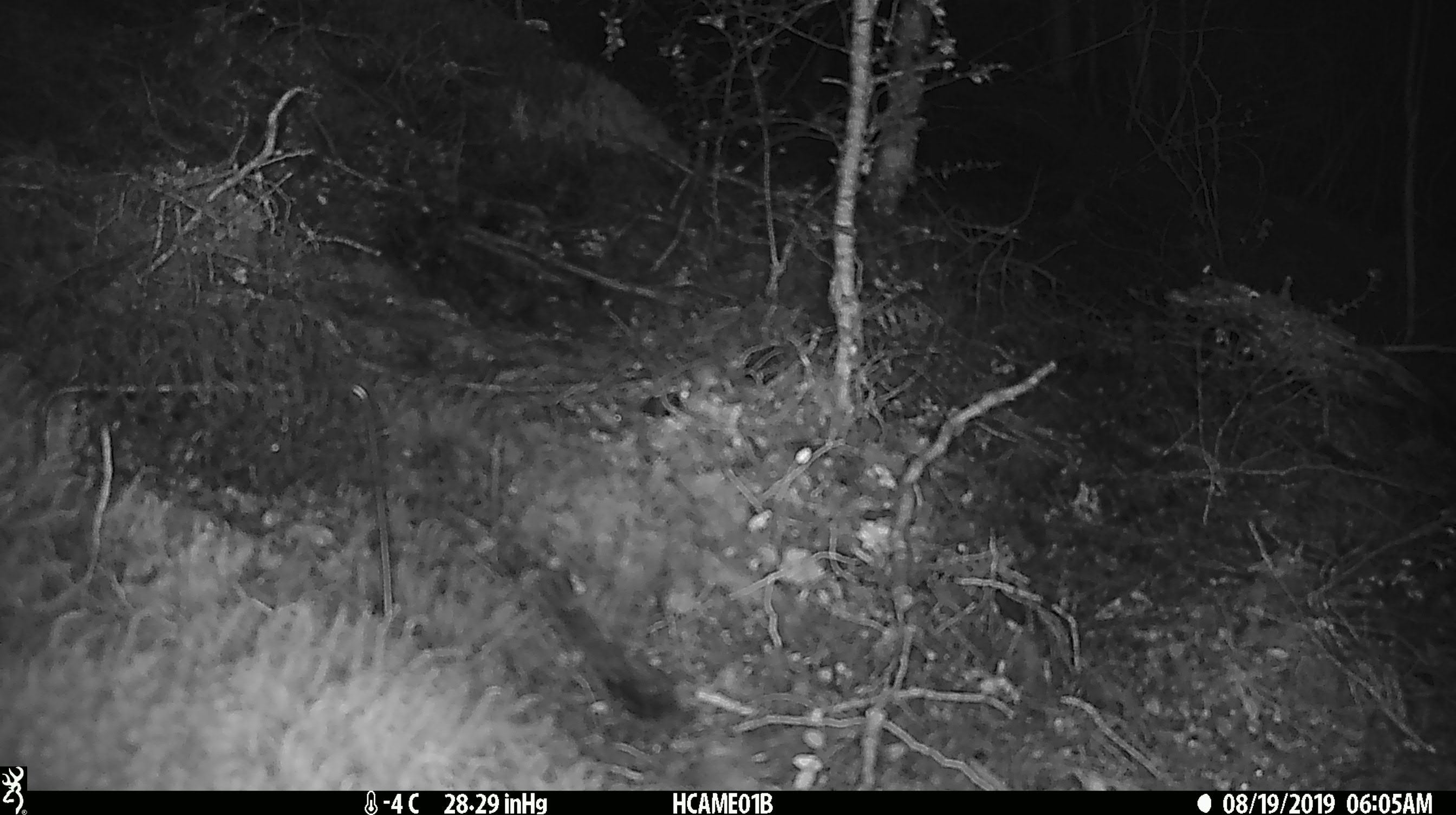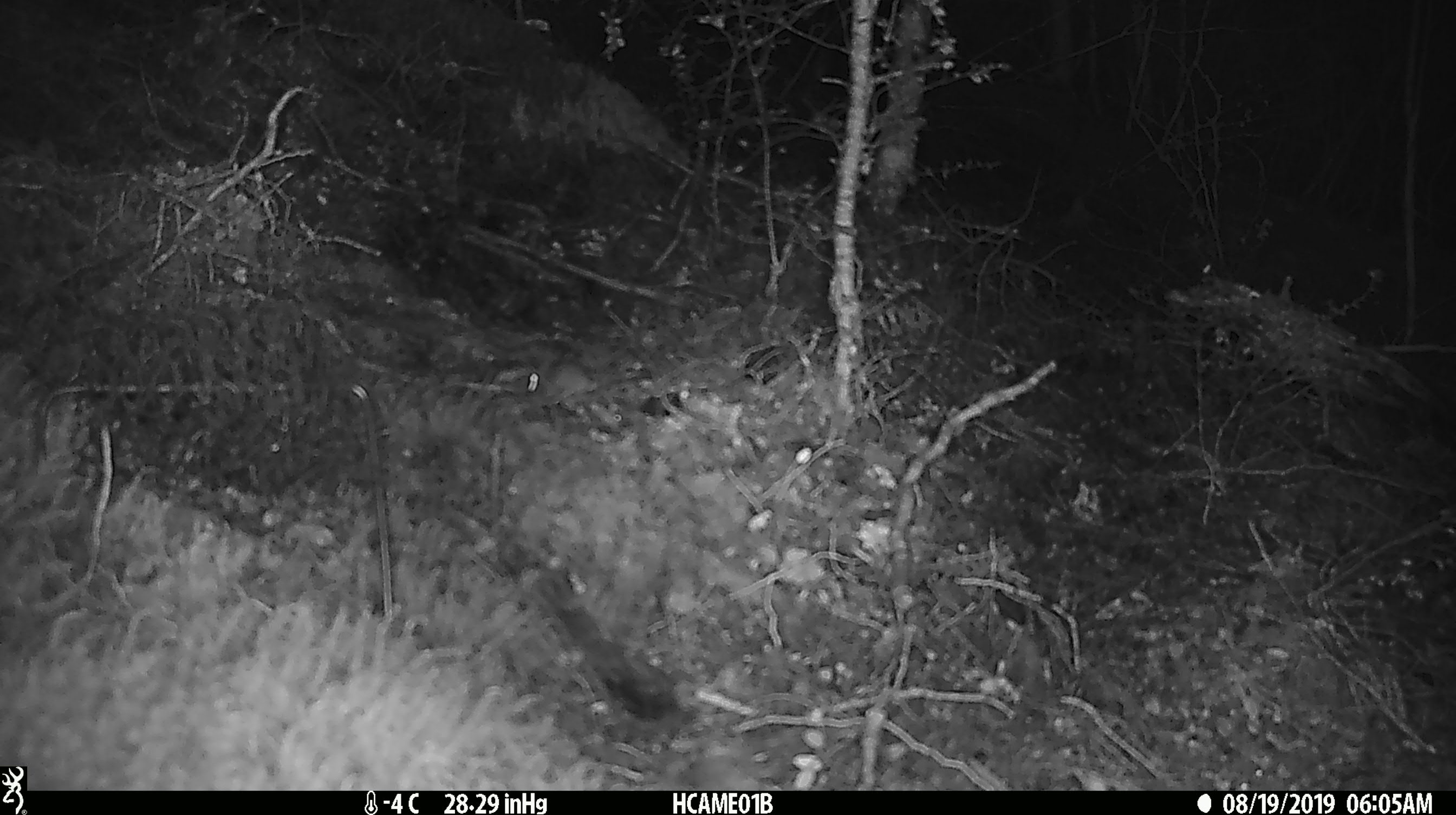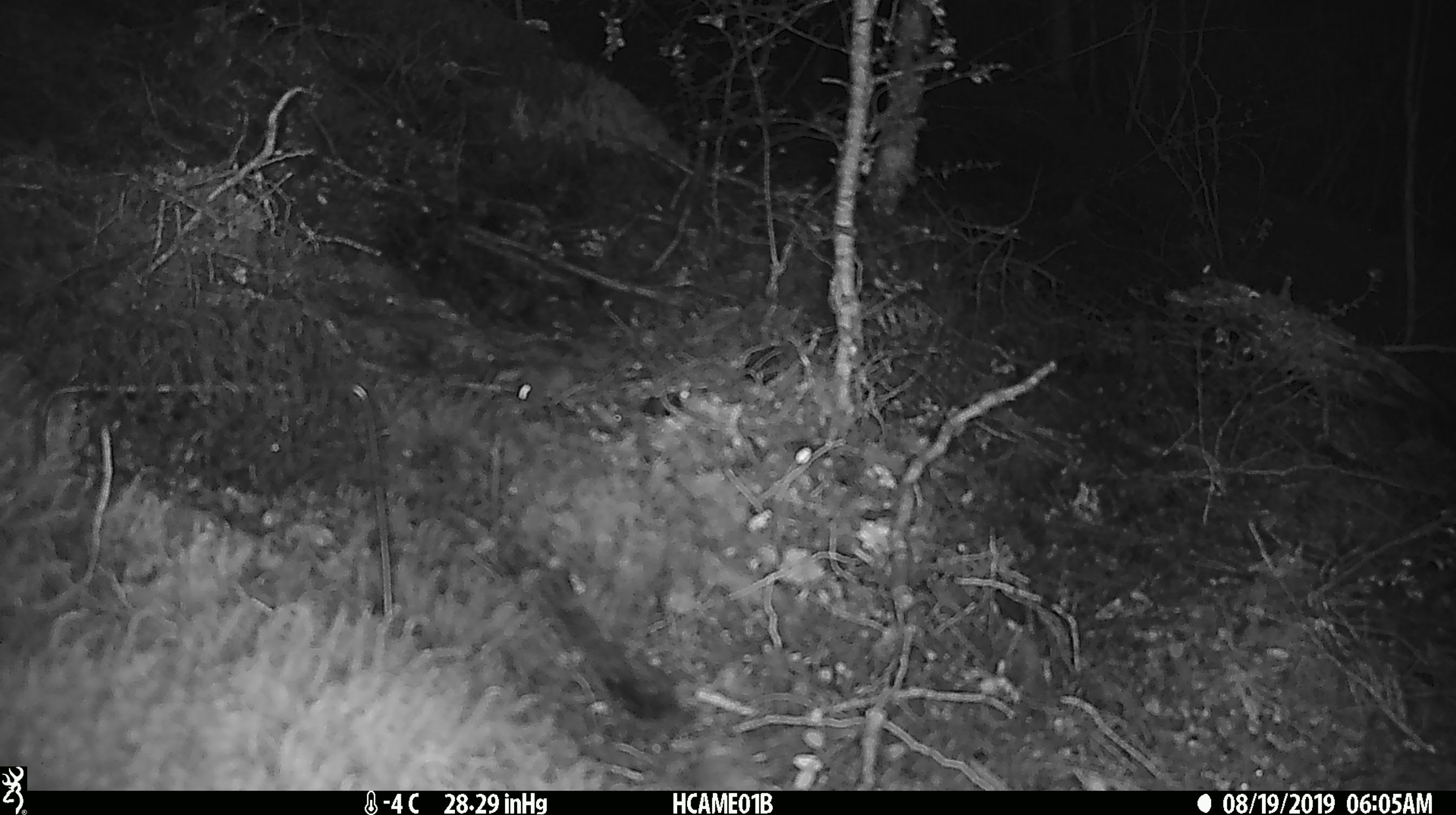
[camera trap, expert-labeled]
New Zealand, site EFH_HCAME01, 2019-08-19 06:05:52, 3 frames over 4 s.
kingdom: Animalia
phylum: Chordata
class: Mammalia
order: Rodentia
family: Muridae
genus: Mus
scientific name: Mus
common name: mouse